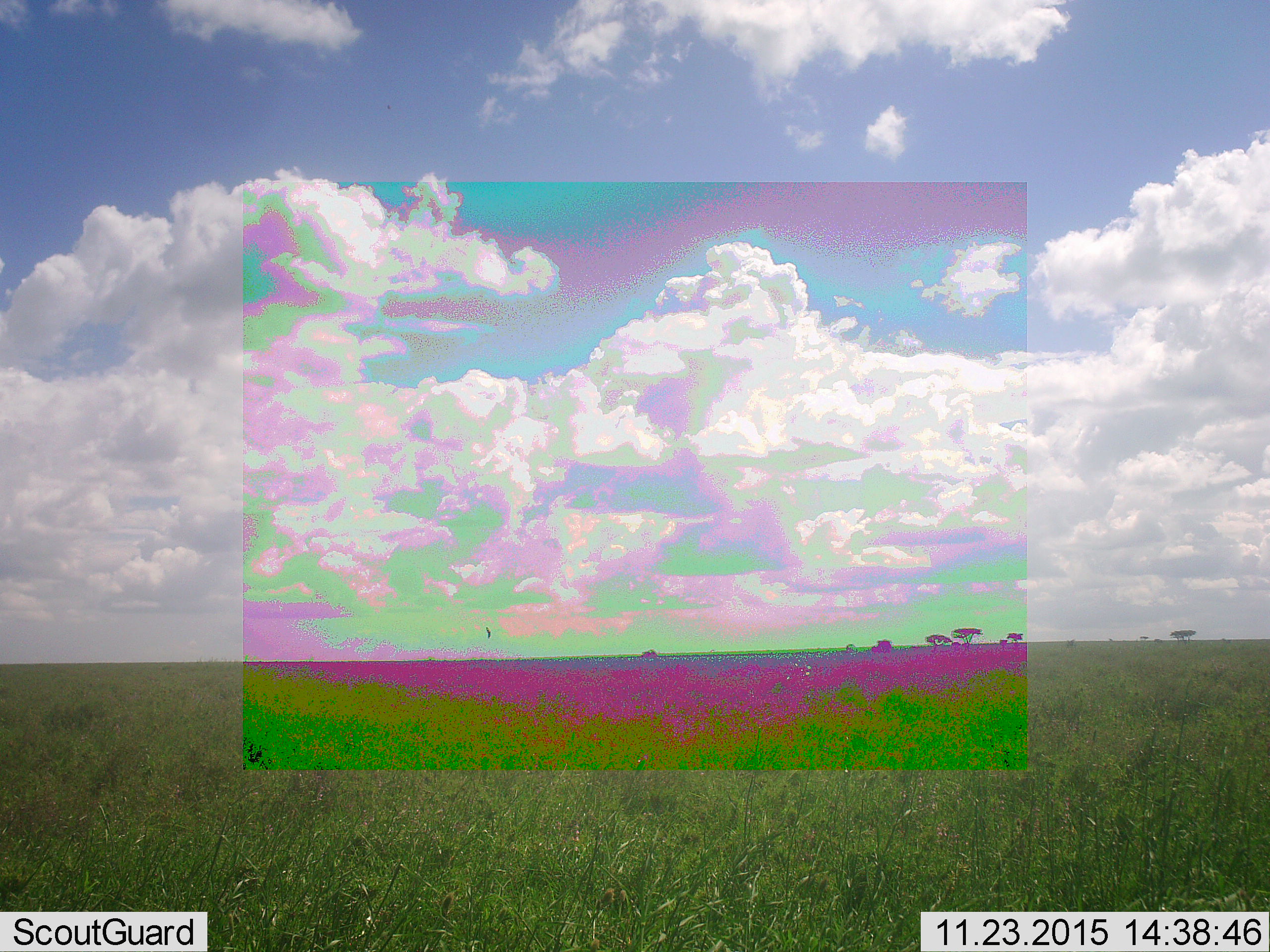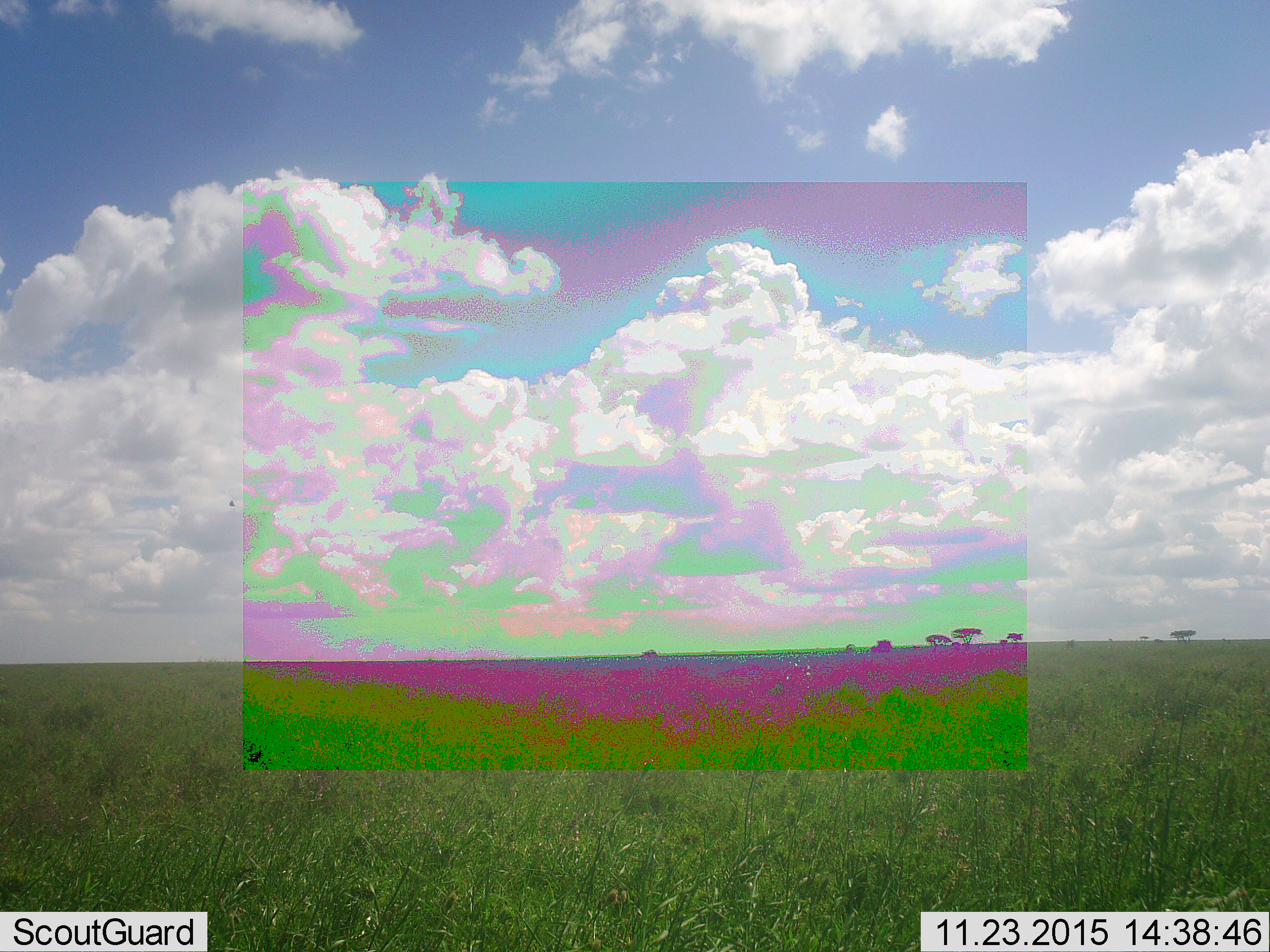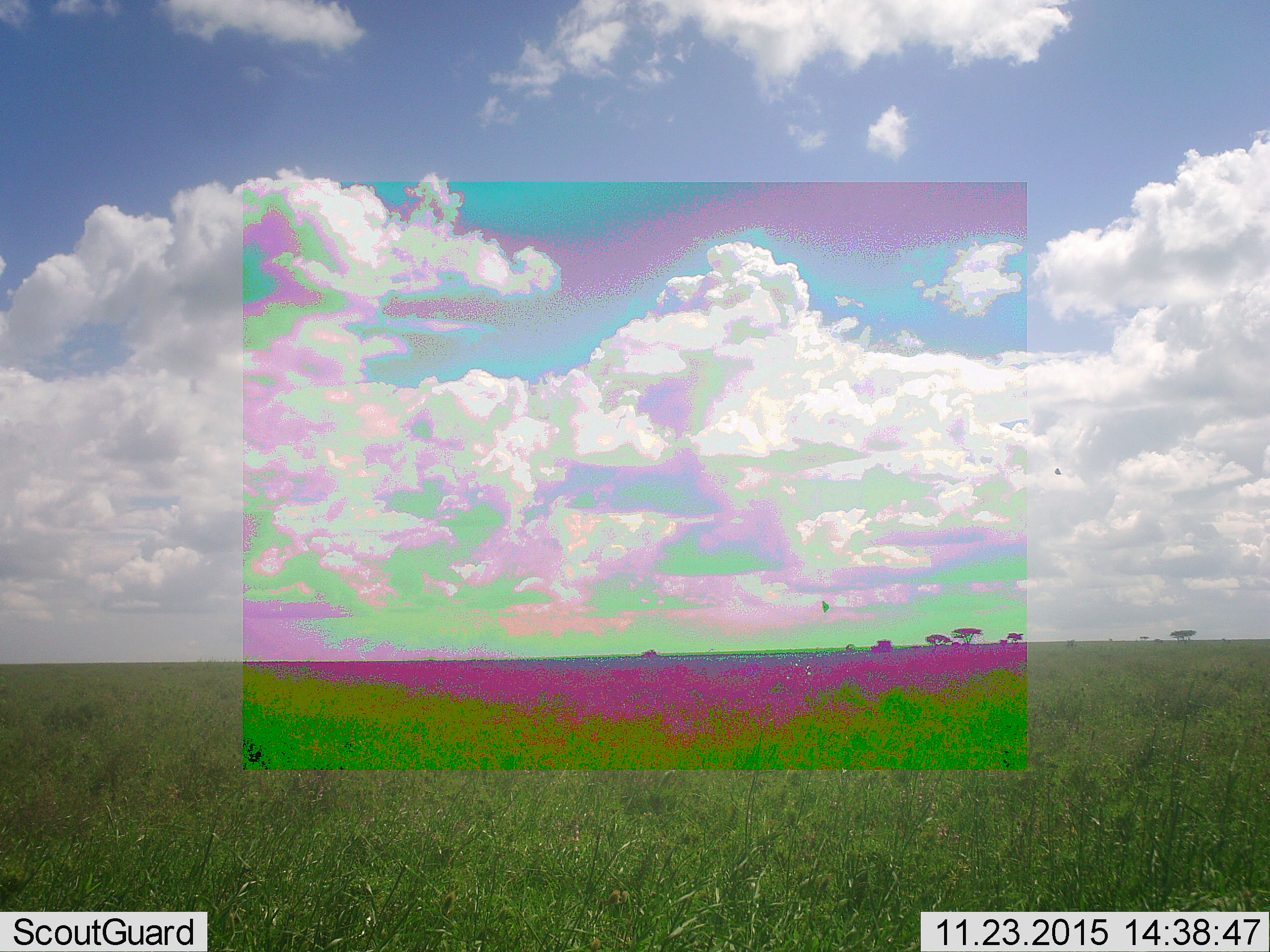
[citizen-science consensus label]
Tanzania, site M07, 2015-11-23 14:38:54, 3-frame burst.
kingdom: Animalia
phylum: Chordata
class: Aves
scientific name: Aves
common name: bird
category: otherbird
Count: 2.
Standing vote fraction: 0%.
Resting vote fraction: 0%.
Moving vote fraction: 100%.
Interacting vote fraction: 0%.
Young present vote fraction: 0%.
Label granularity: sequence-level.